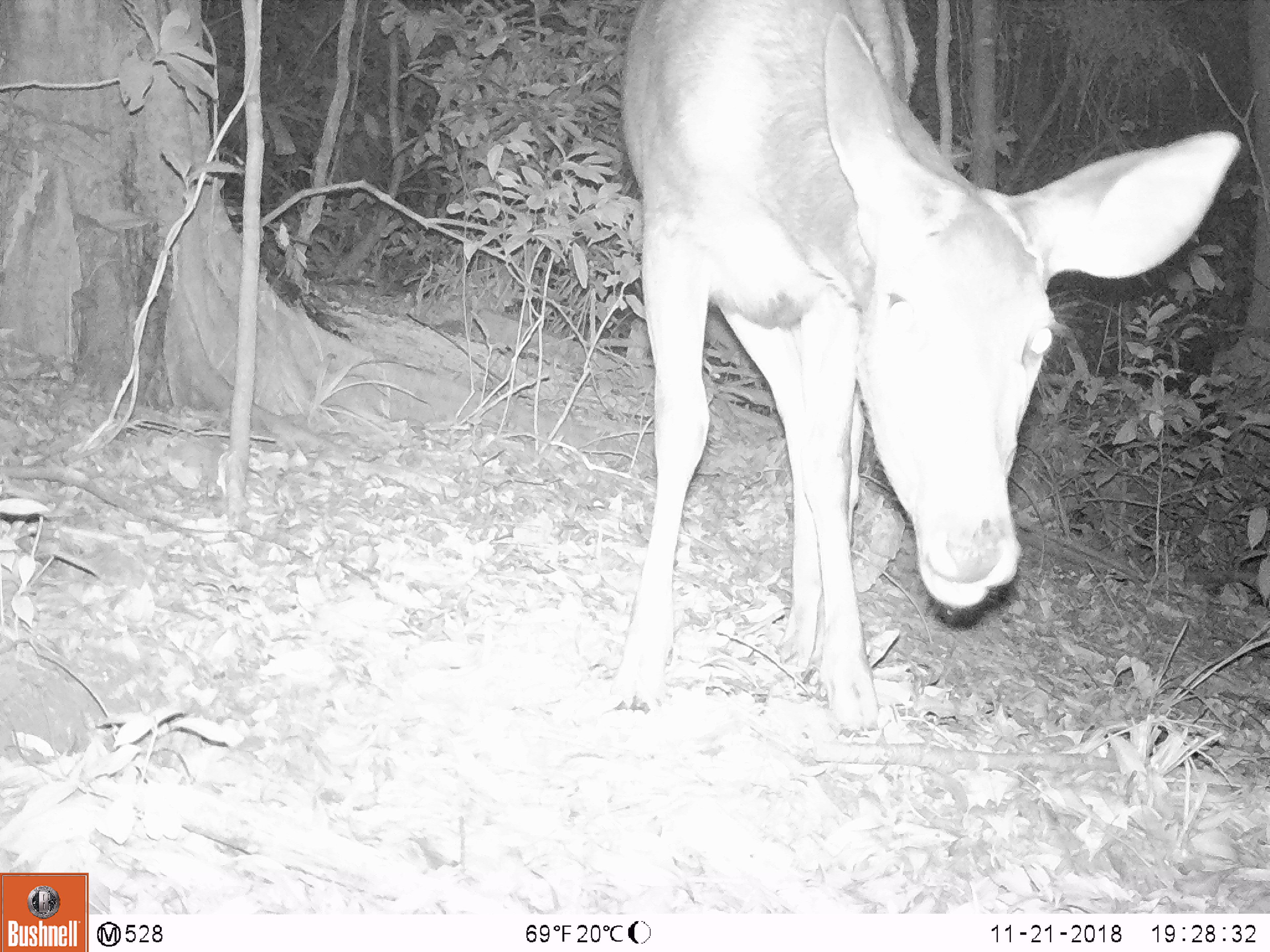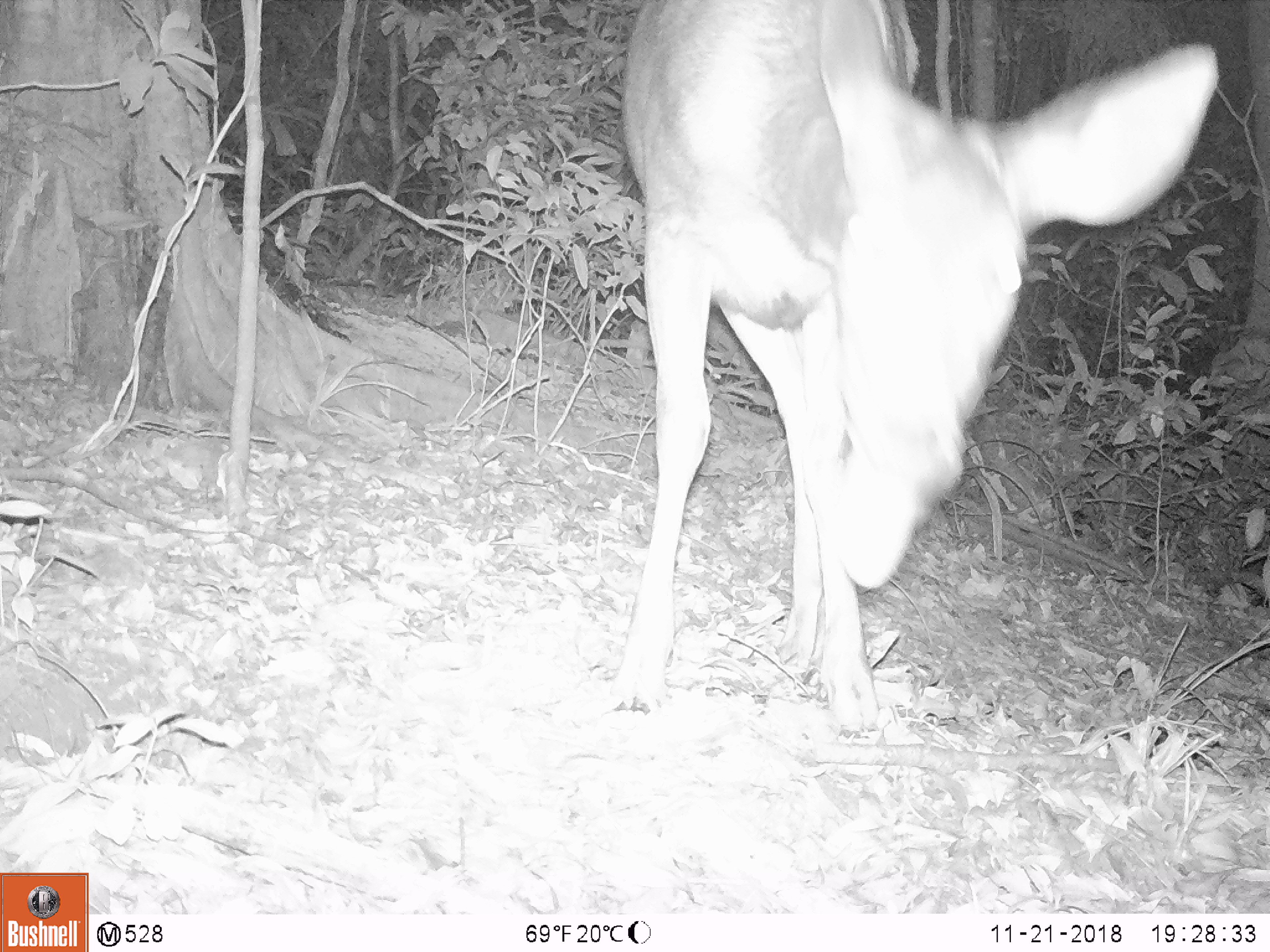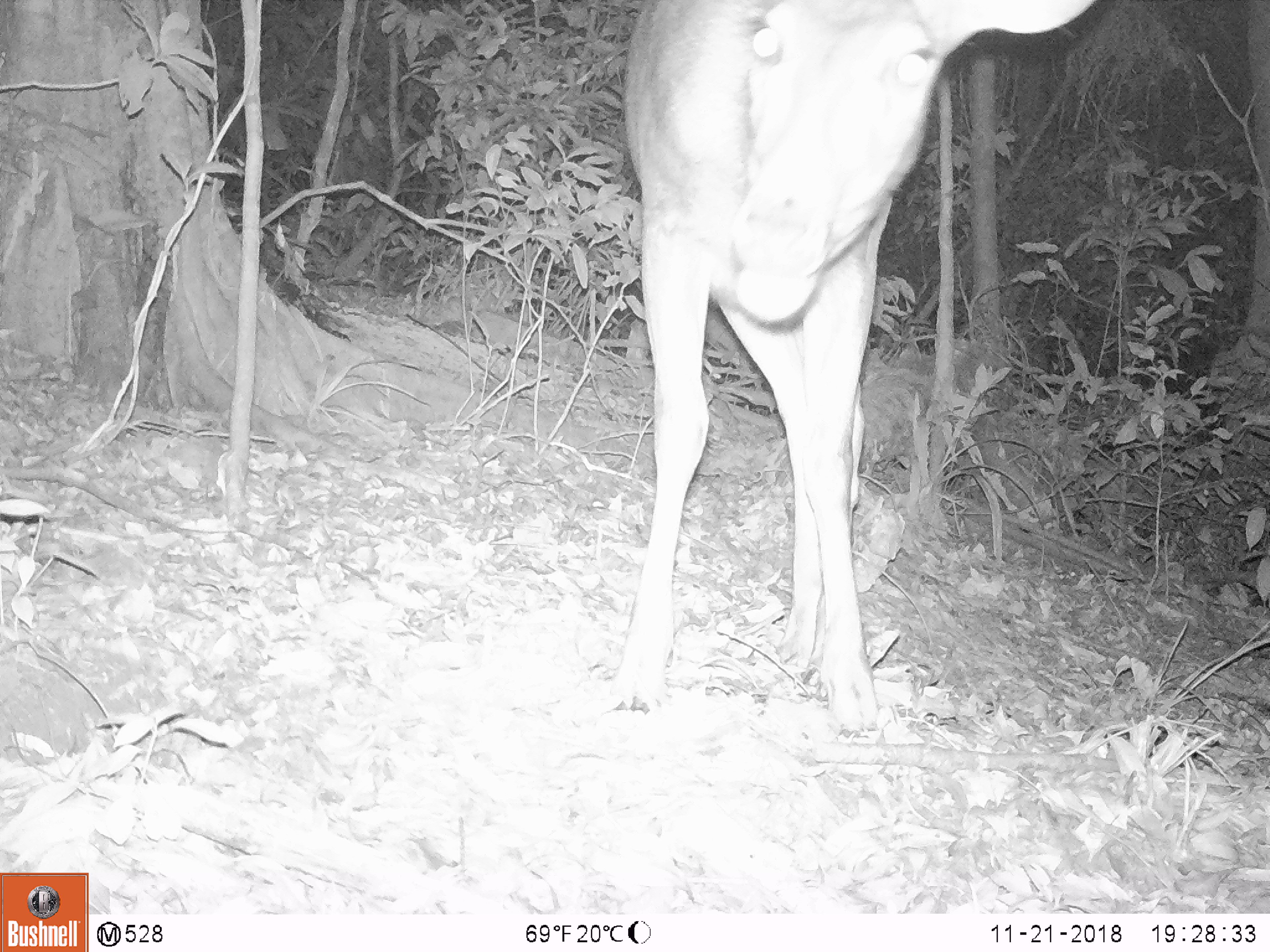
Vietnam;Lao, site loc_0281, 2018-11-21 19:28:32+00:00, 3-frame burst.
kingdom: Animalia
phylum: Chordata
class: Mammalia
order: Artiodactyla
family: Cervidae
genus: Rusa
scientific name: Rusa unicolor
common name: sambar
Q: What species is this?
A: Sambar (Rusa unicolor).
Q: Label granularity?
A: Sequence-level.